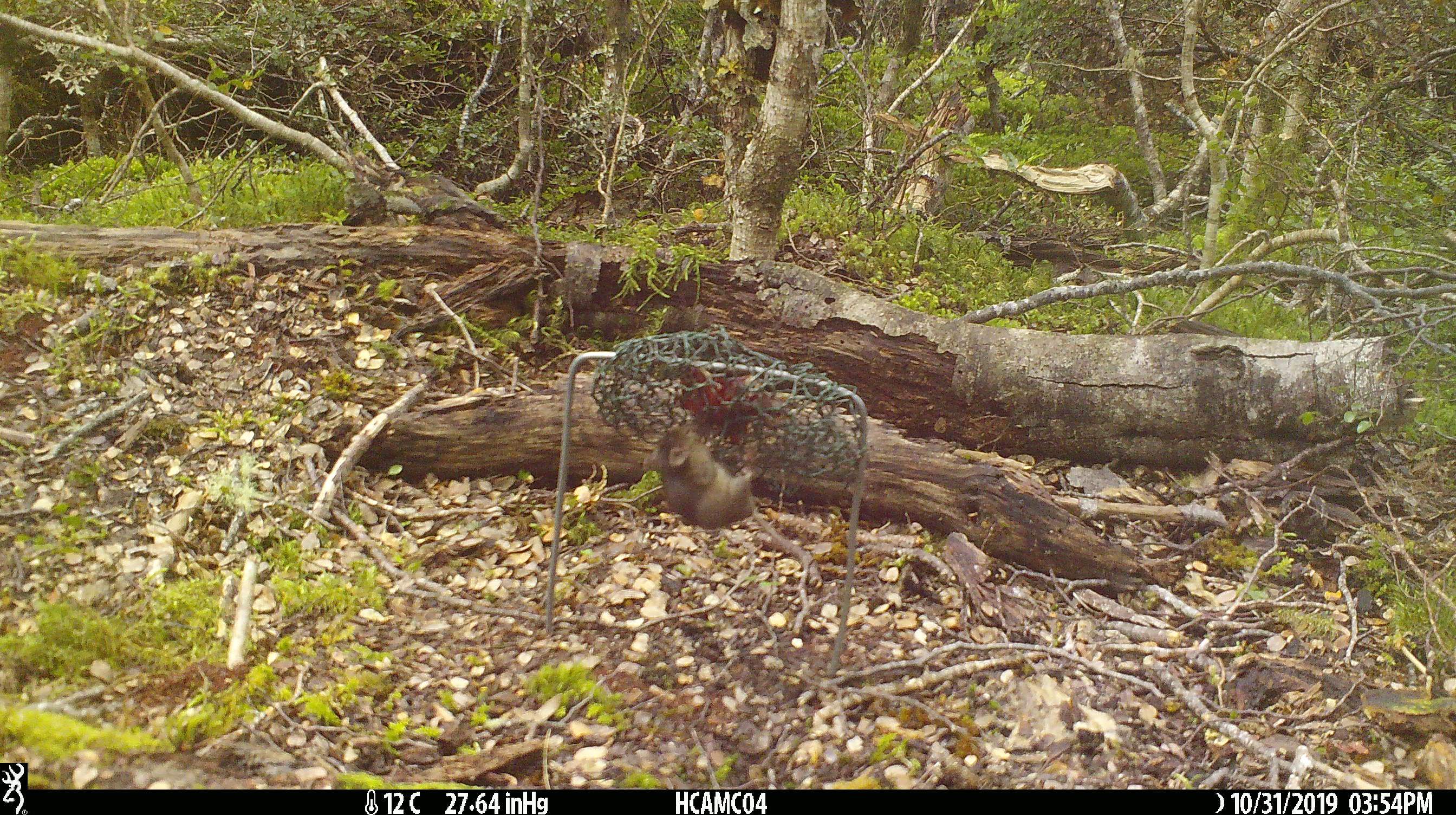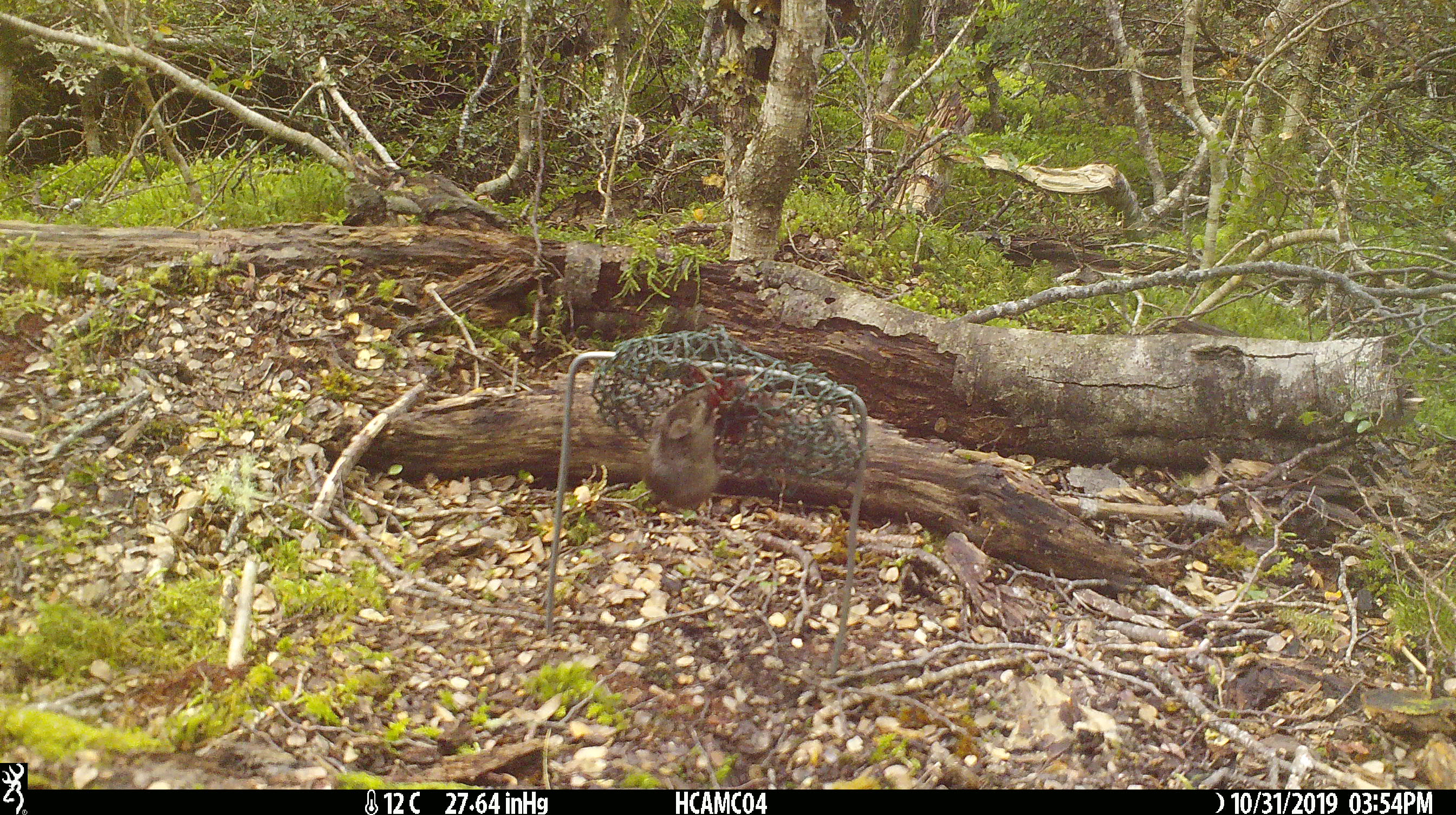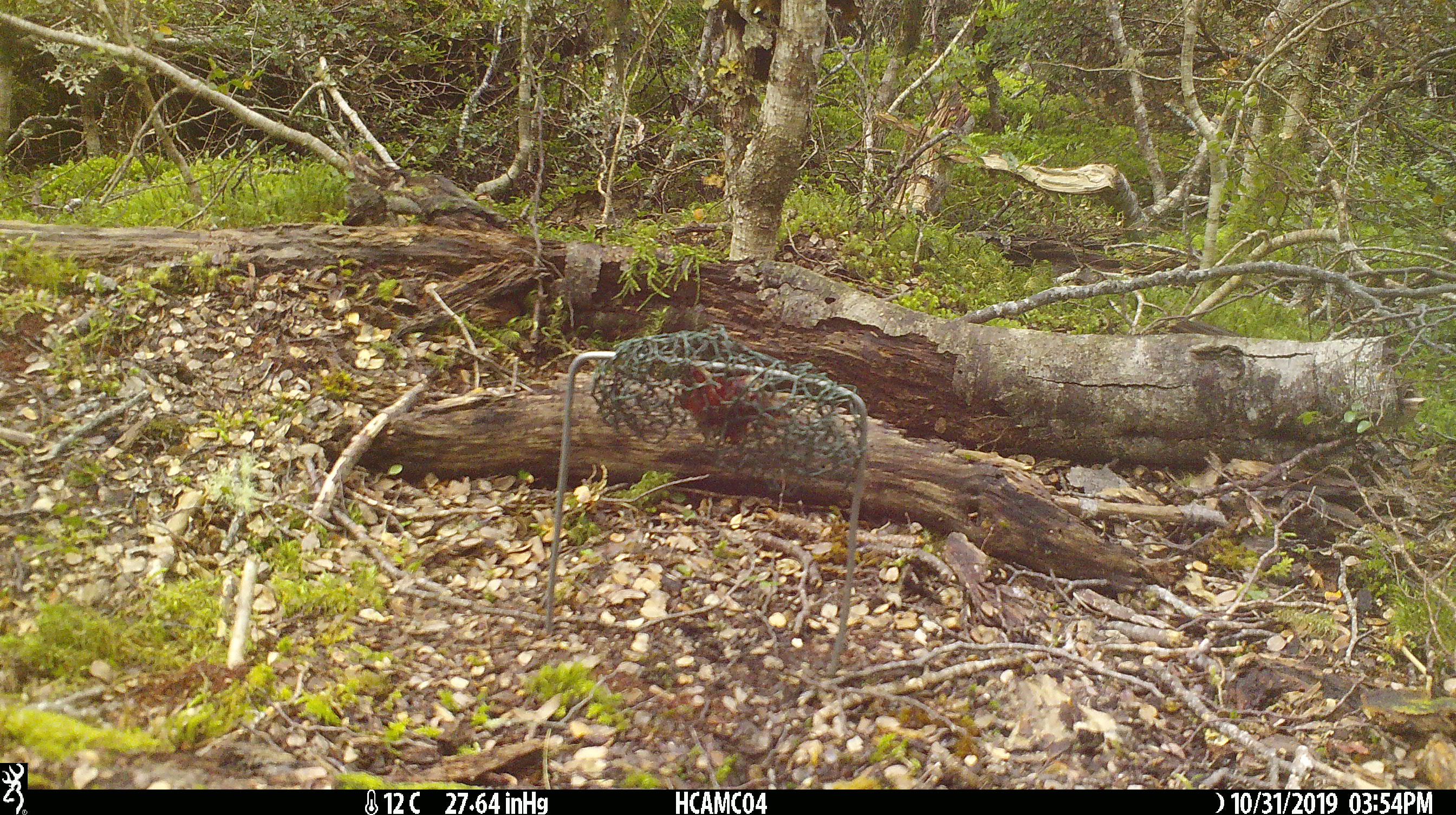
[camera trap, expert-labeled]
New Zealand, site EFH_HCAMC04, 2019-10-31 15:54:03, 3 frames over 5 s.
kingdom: Animalia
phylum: Chordata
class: Mammalia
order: Rodentia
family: Muridae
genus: Mus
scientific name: Mus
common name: mouse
Mouse (Mus).